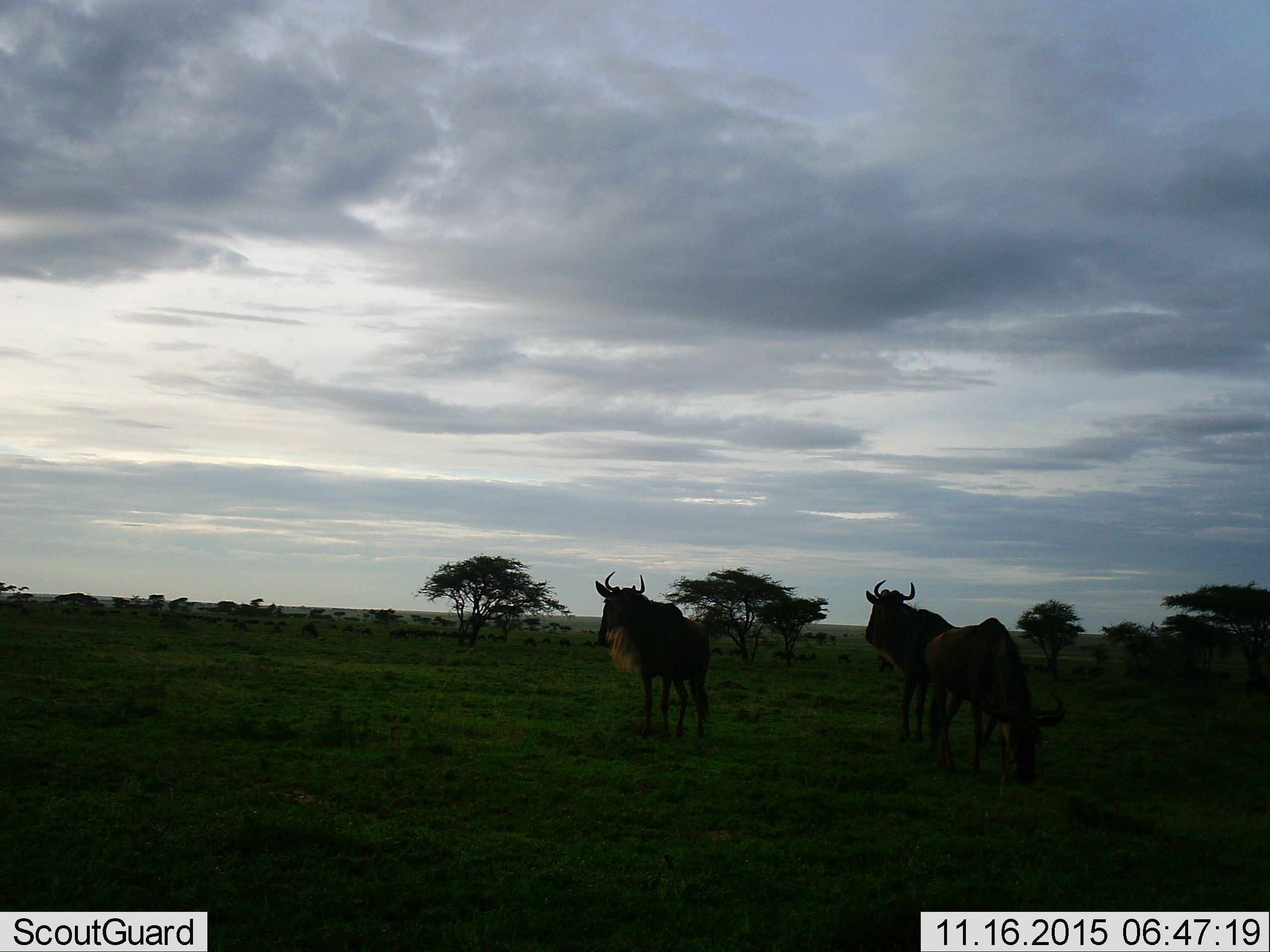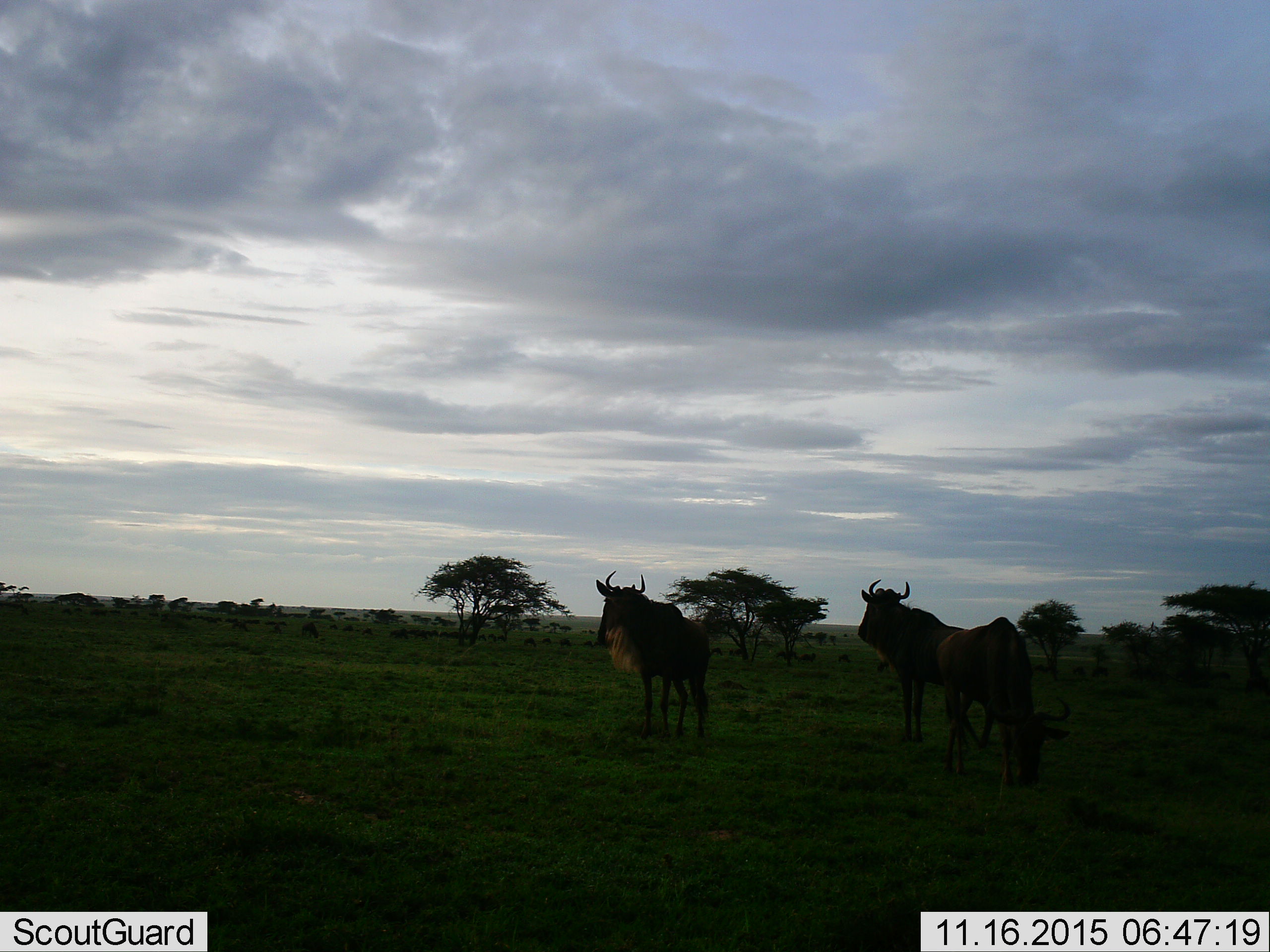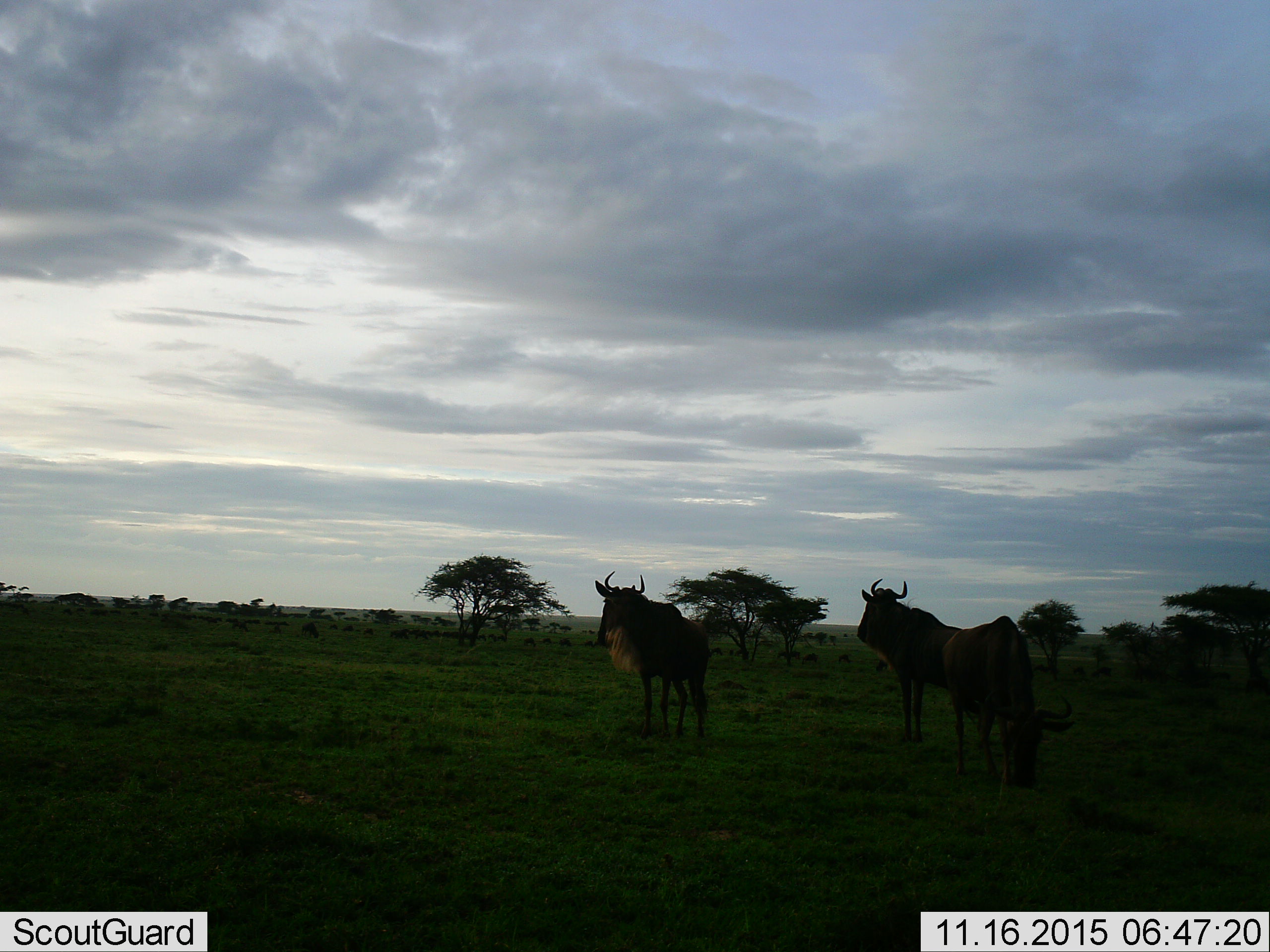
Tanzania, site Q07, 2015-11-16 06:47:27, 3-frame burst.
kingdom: Animalia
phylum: Chordata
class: Mammalia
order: Artiodactyla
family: Bovidae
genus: Connochaetes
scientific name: Connochaetes taurinus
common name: blue wildebeest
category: wildebeest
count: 3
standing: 100%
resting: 0%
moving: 0%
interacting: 0%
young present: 0%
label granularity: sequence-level